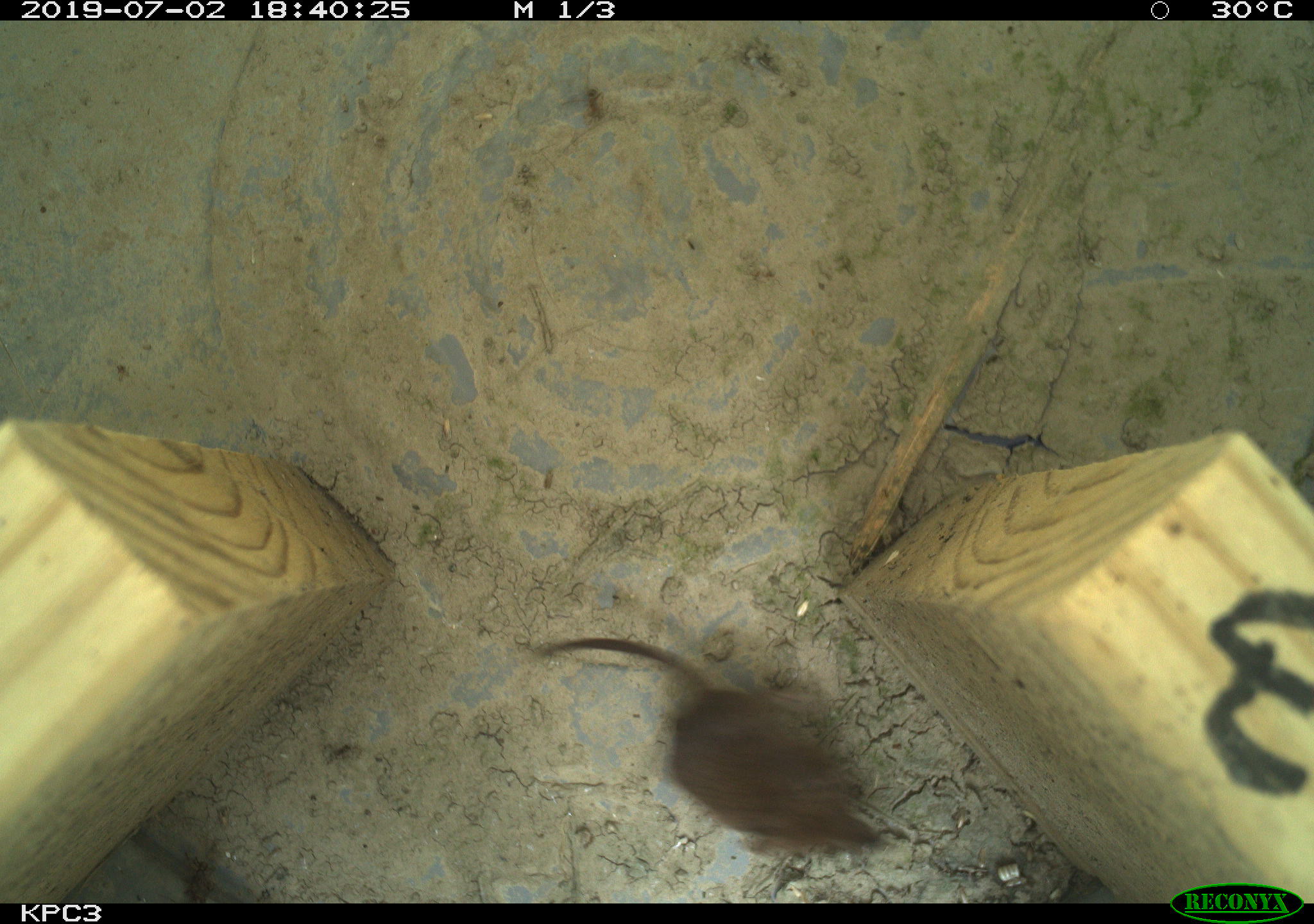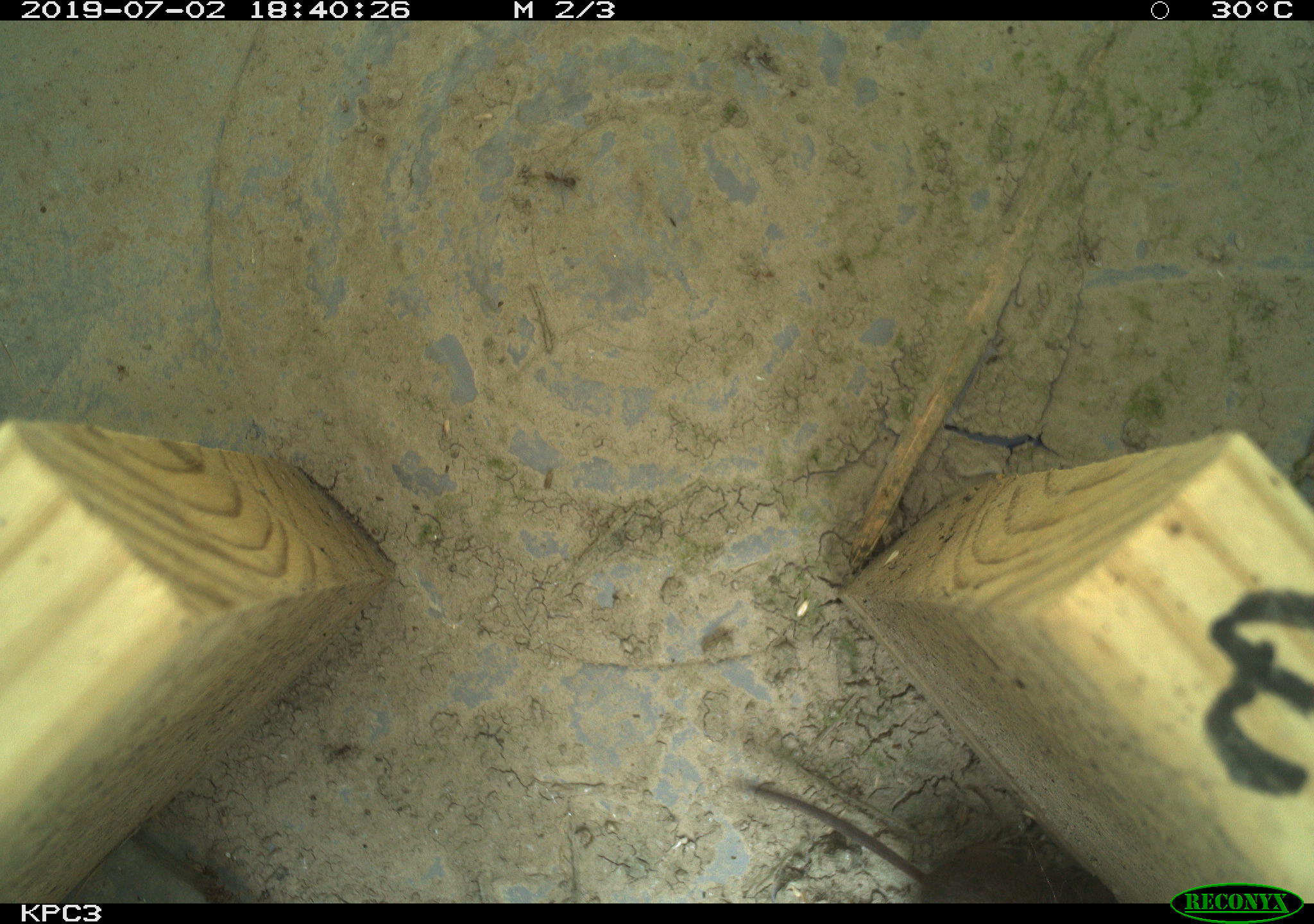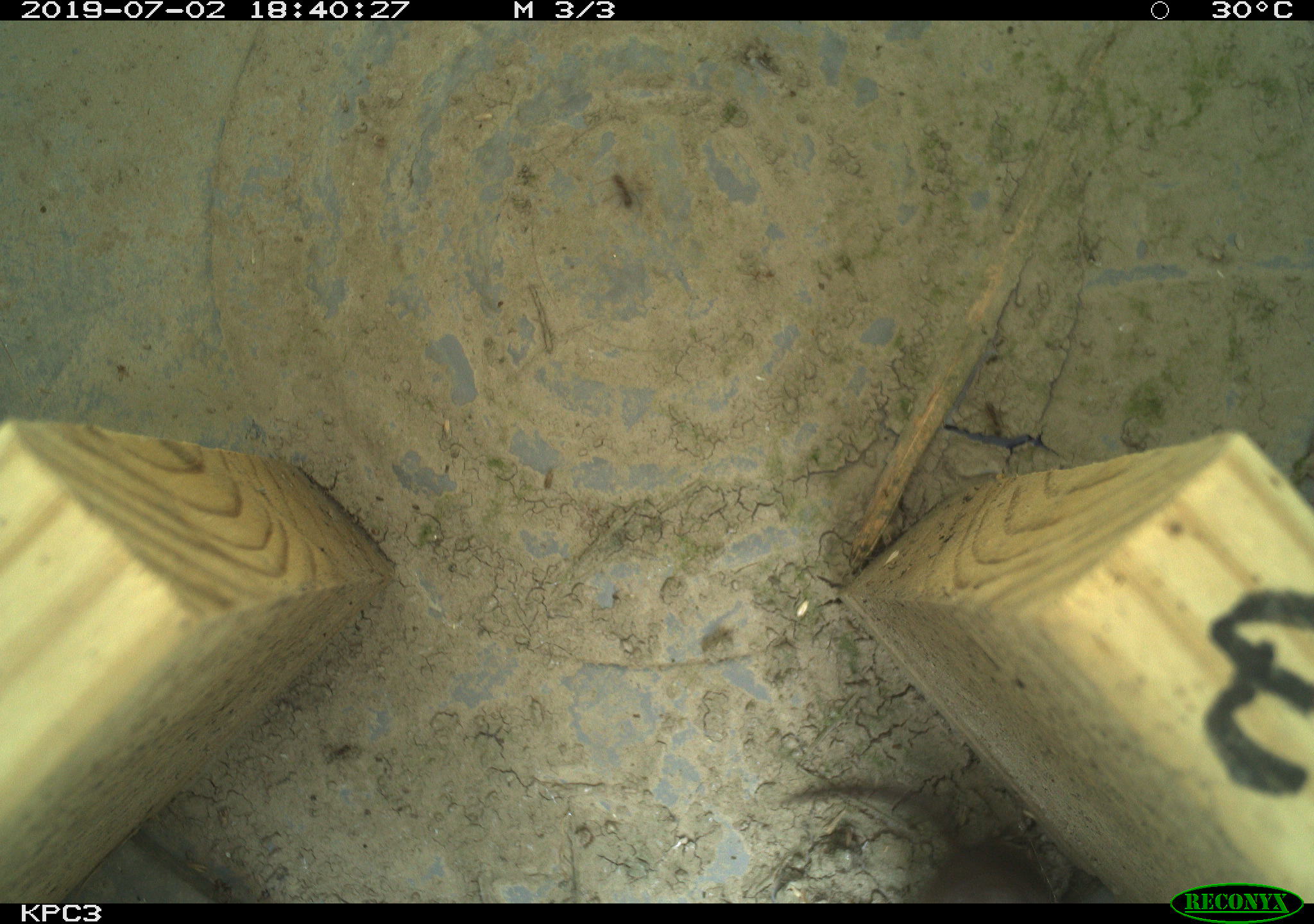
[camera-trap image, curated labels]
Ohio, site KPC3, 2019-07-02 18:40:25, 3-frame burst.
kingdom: Animalia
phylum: Chordata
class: Mammalia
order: Eulipotyphla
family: Soricidae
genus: Sorex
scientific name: Sorex cinereus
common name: masked shrew